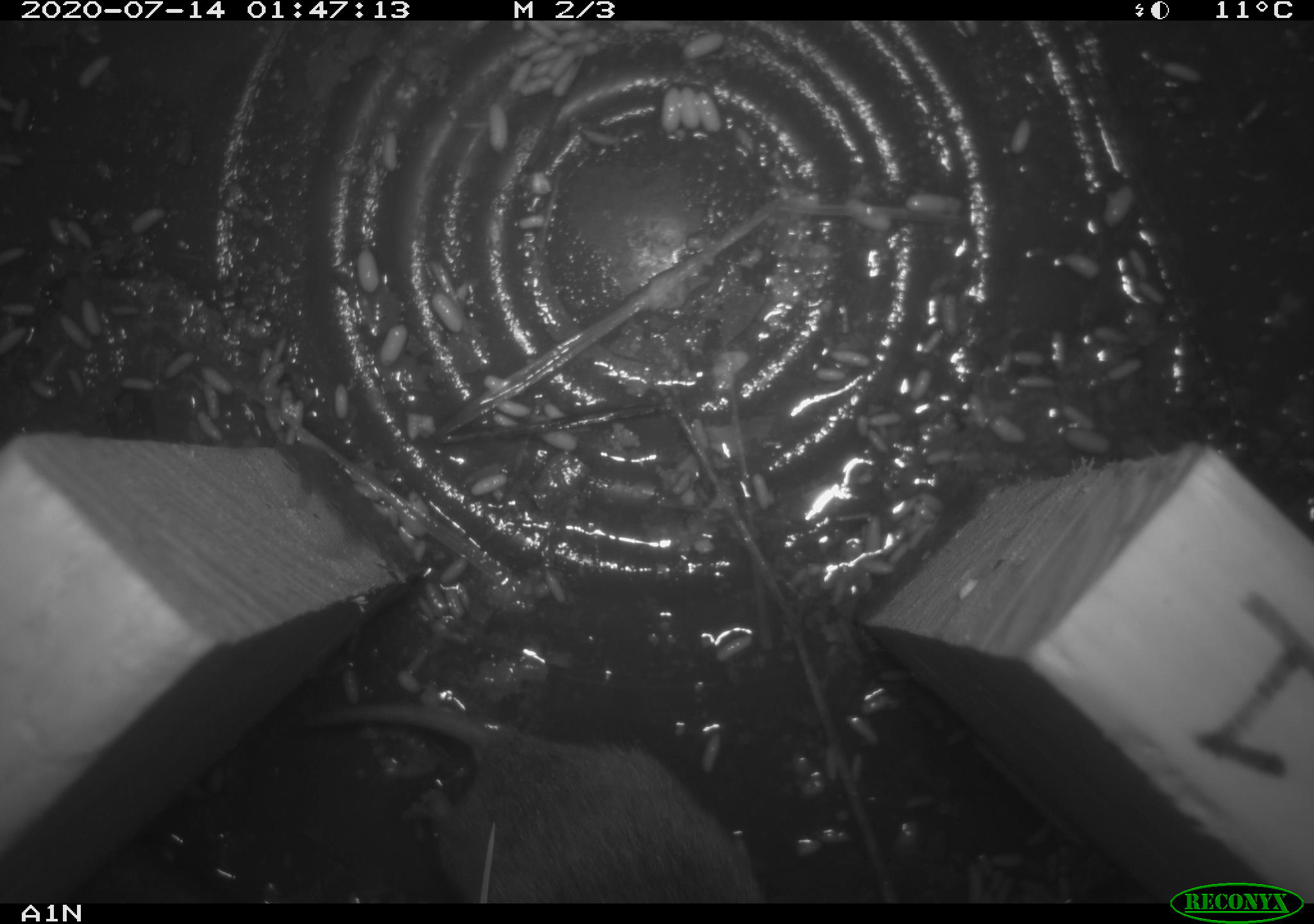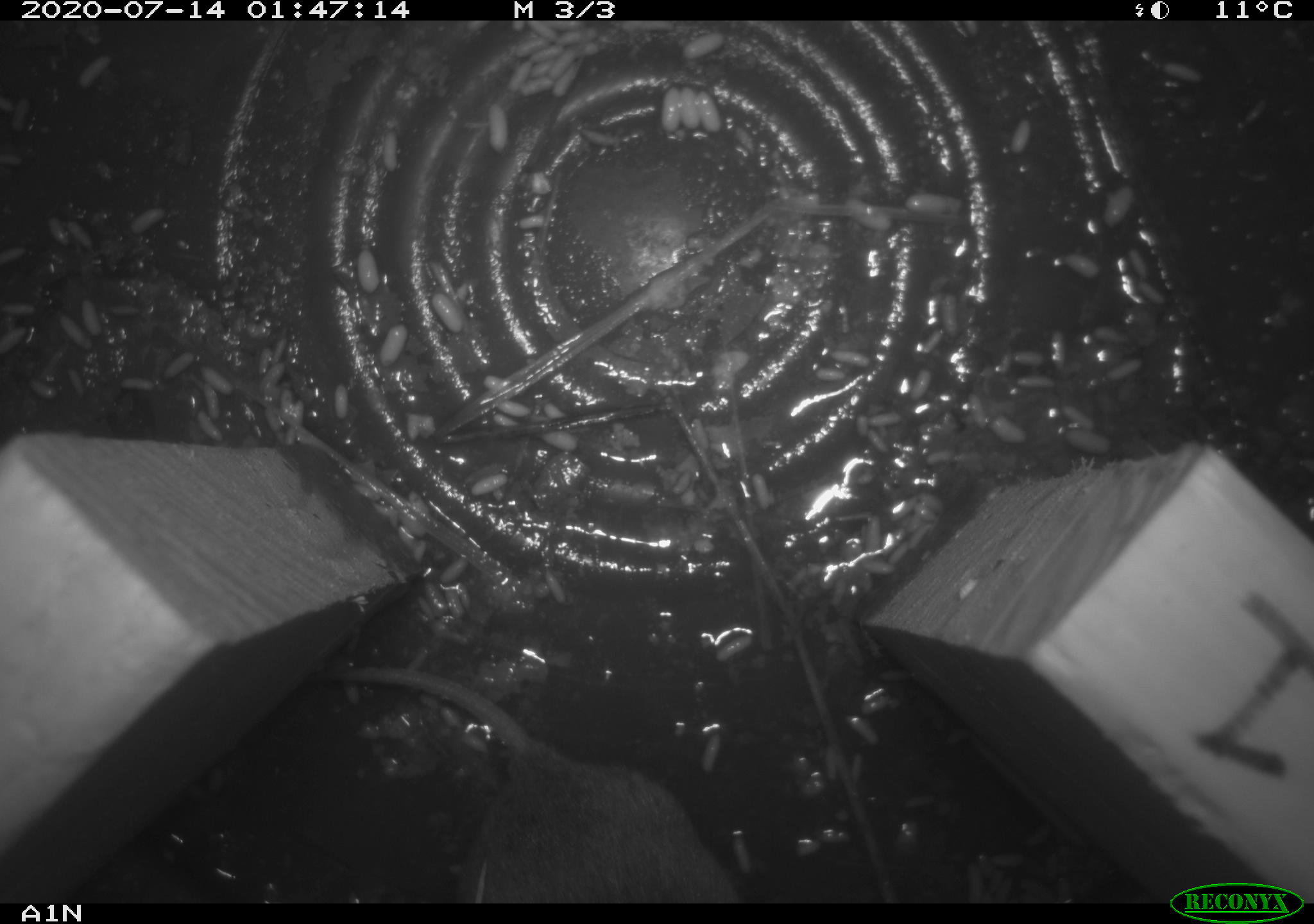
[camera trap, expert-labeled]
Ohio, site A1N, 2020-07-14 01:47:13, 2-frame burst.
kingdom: Animalia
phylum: Chordata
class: Mammalia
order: Rodentia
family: Cricetidae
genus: Microtus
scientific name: Microtus pennsylvanicus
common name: meadow vole